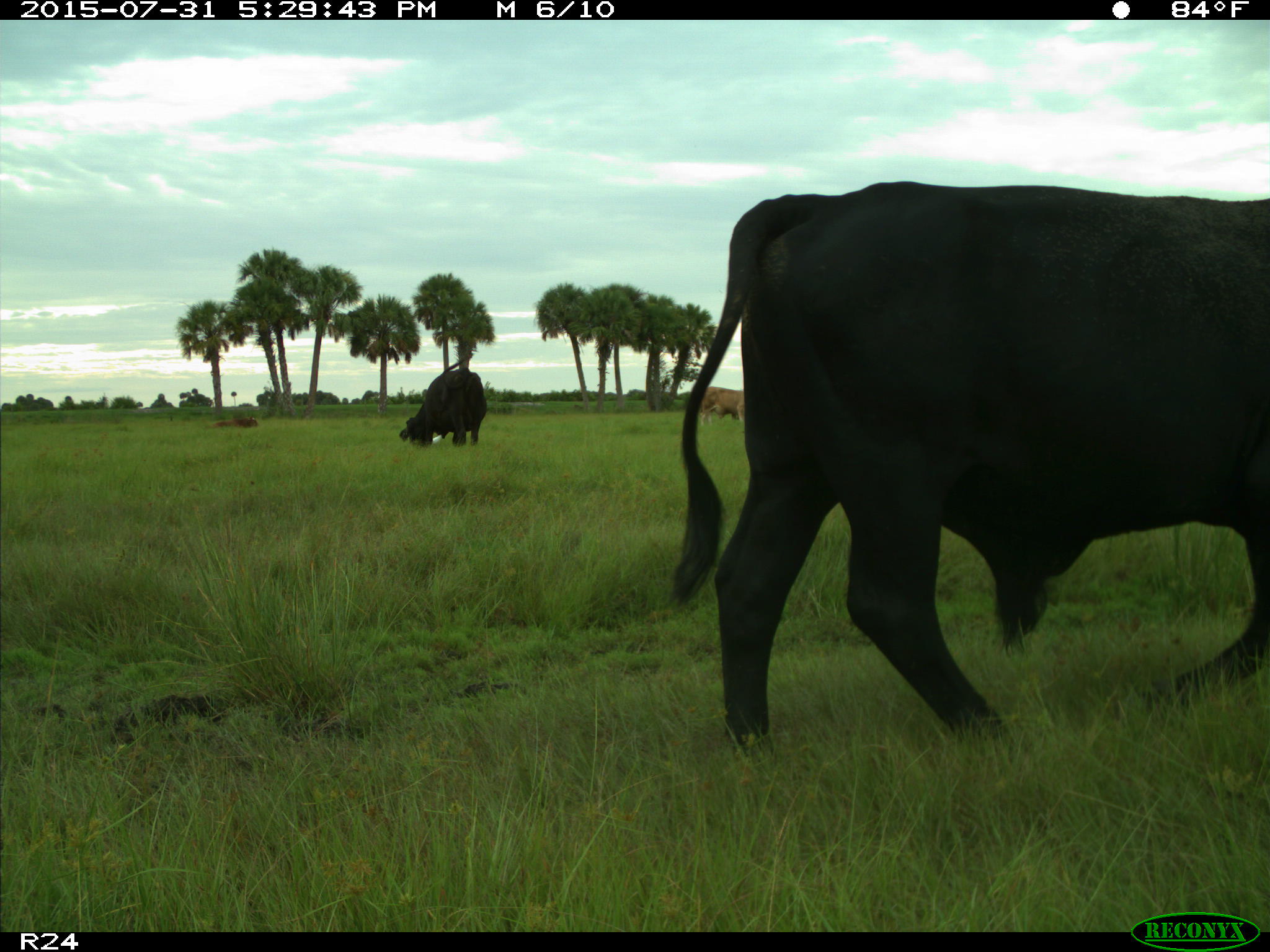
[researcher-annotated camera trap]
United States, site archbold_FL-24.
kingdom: Animalia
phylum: Chordata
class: Mammalia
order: Artiodactyla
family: Bovidae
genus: Bos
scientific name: Bos taurus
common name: domestic cow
Bos taurus (domestic cow).